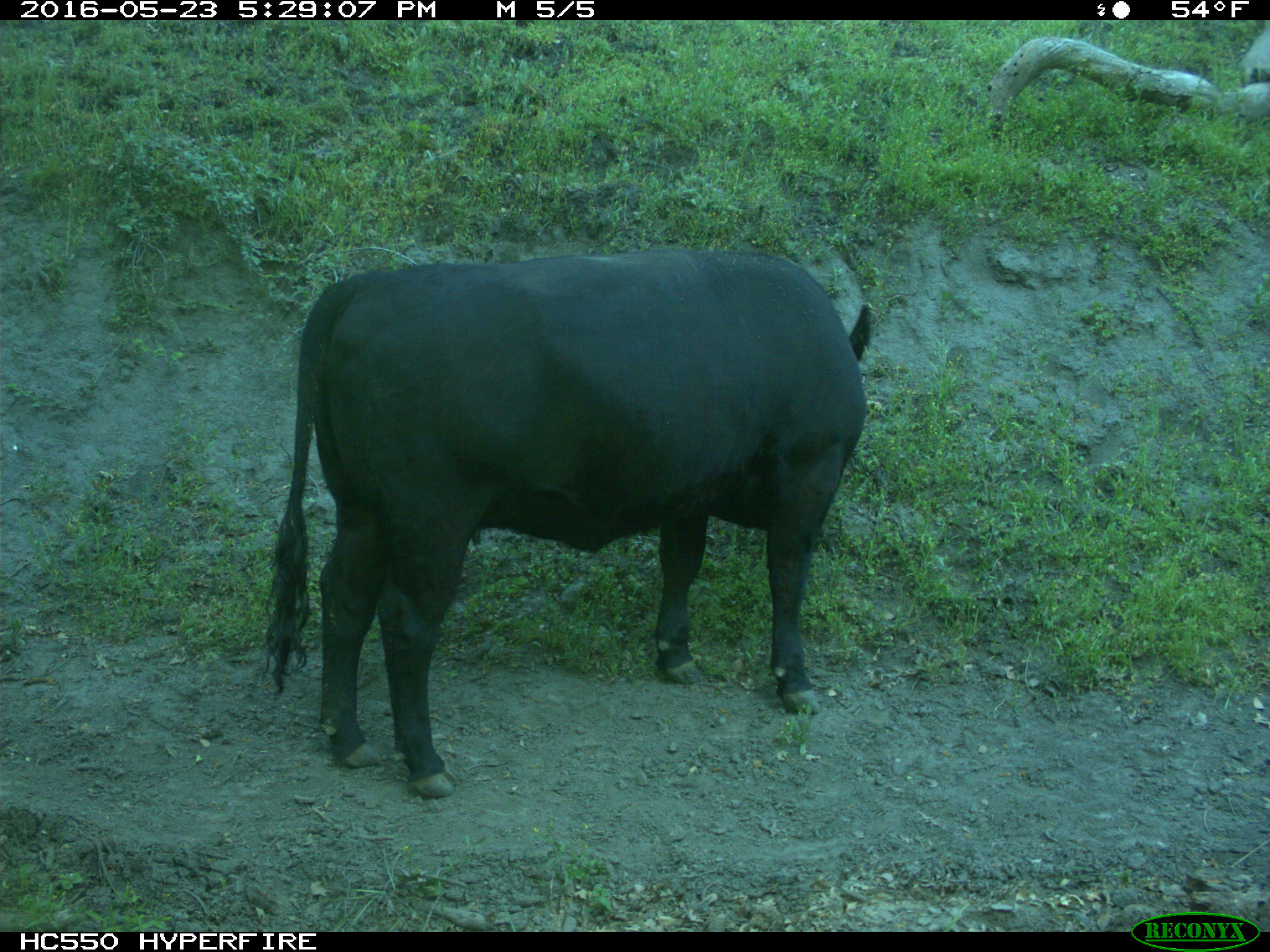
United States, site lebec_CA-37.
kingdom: Animalia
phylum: Chordata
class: Mammalia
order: Artiodactyla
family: Bovidae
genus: Bos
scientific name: Bos taurus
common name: domestic cow